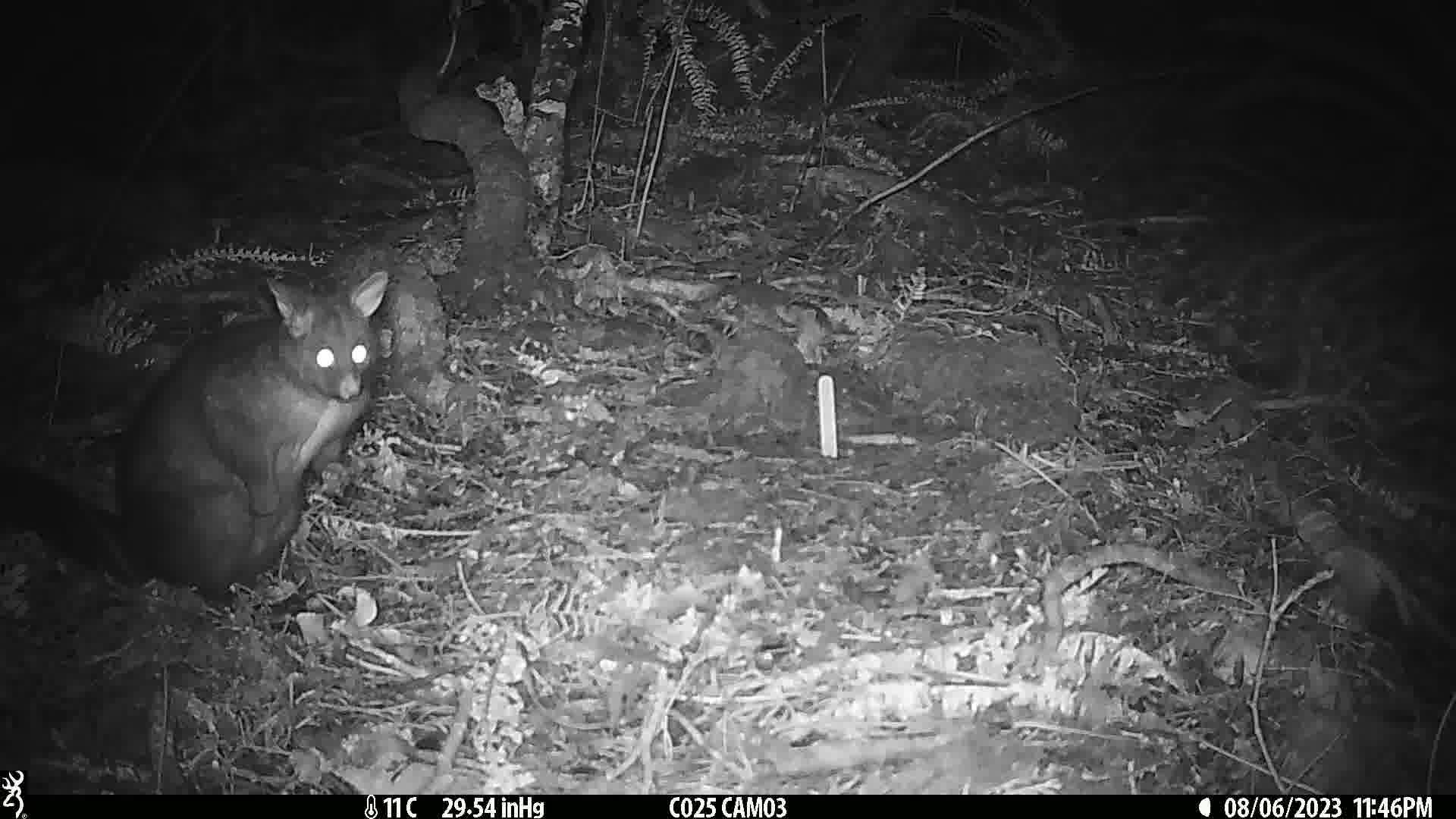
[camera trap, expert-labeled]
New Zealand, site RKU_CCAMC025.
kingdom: Animalia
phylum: Chordata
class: Mammalia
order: Diprotodontia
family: Phalangeridae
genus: Trichosurus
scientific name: Trichosurus vulpecula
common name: common brushtail possum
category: possum